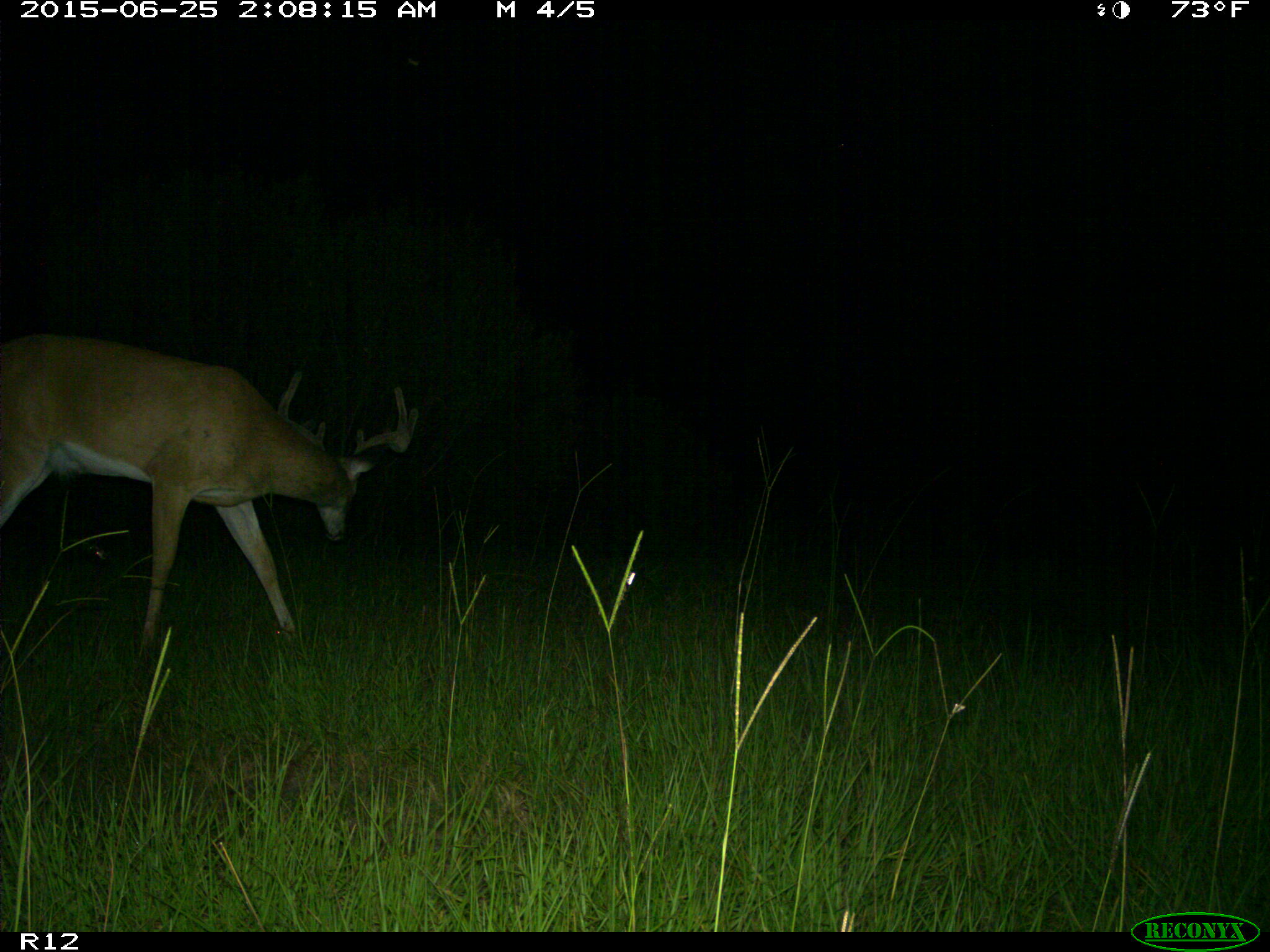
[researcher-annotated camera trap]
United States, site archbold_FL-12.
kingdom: Animalia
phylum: Chordata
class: Mammalia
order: Artiodactyla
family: Cervidae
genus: Odocoileus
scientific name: Odocoileus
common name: deer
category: unidentified deer